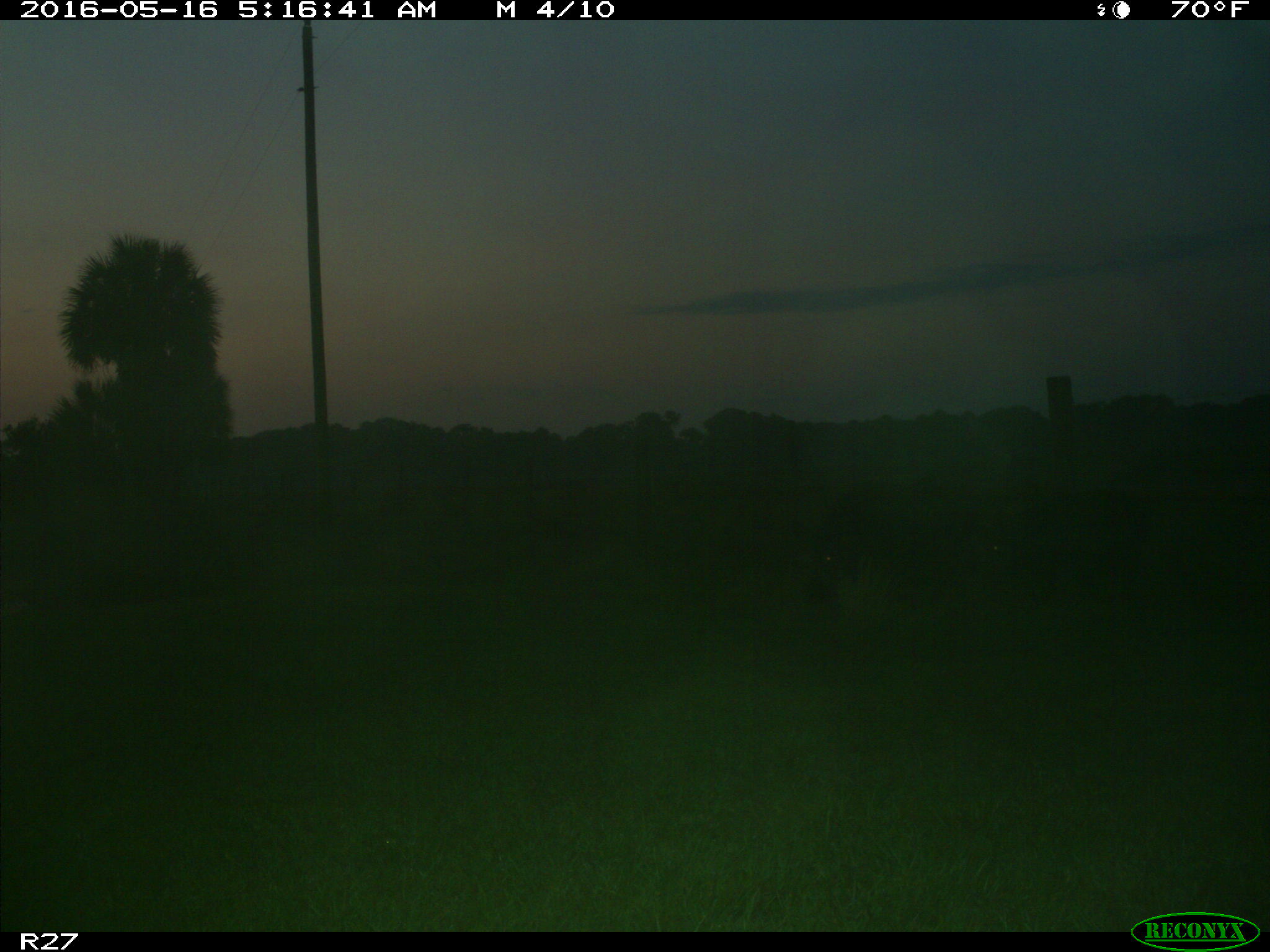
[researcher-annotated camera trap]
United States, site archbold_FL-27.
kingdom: Animalia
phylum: Chordata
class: Mammalia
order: Artiodactyla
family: Suidae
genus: Sus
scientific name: Sus scrofa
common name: wild boar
Sus scrofa (wild boar).